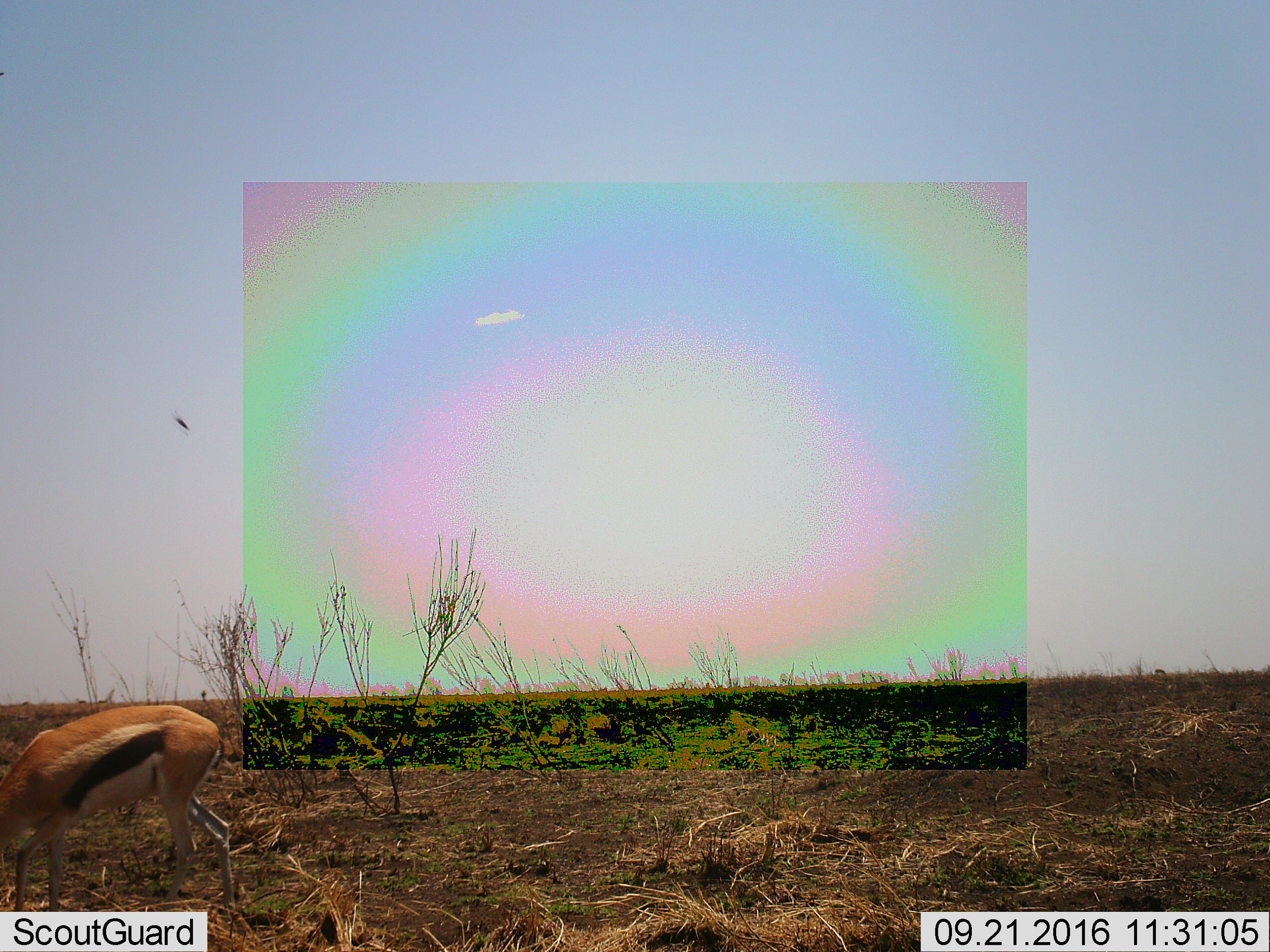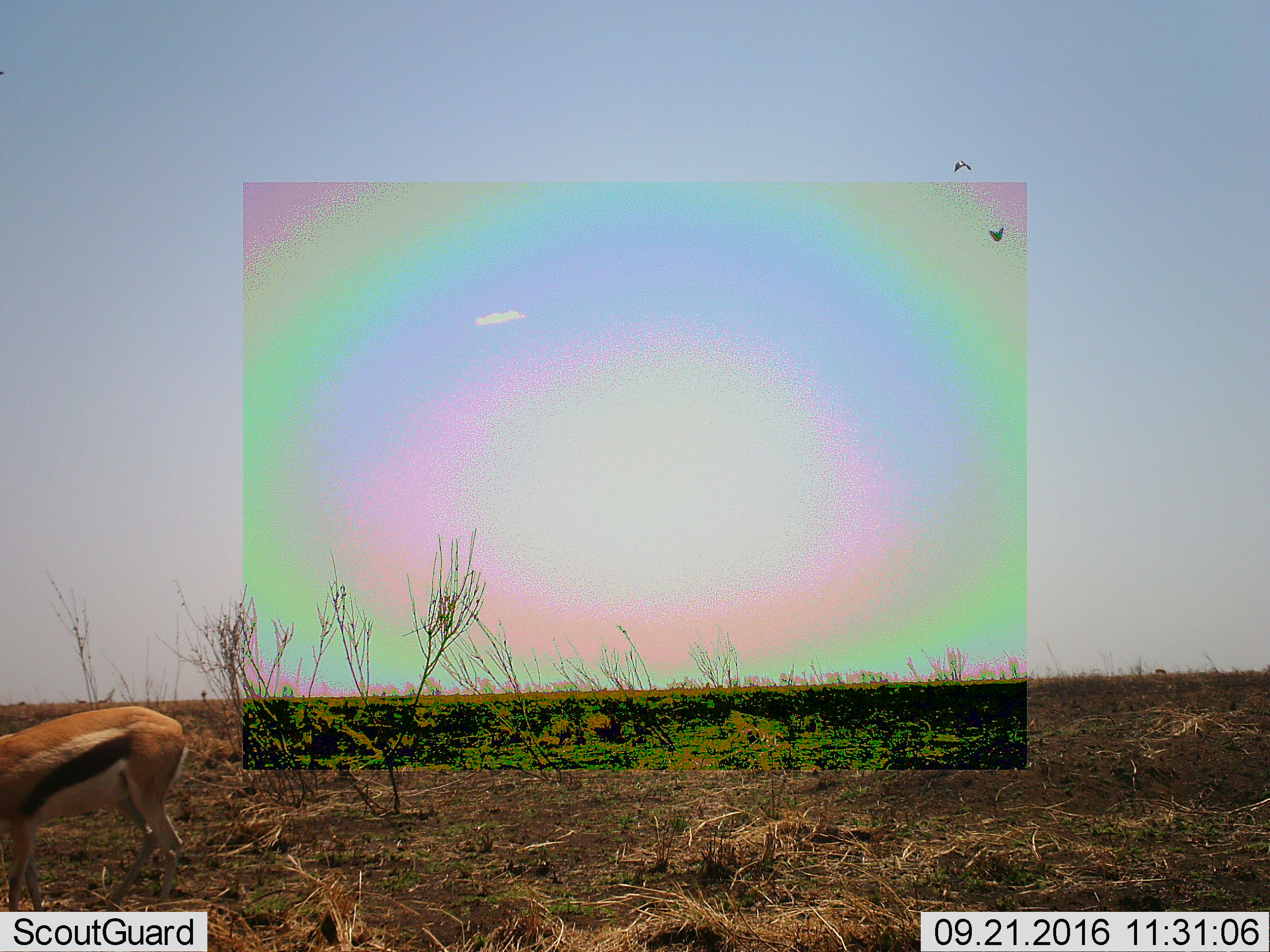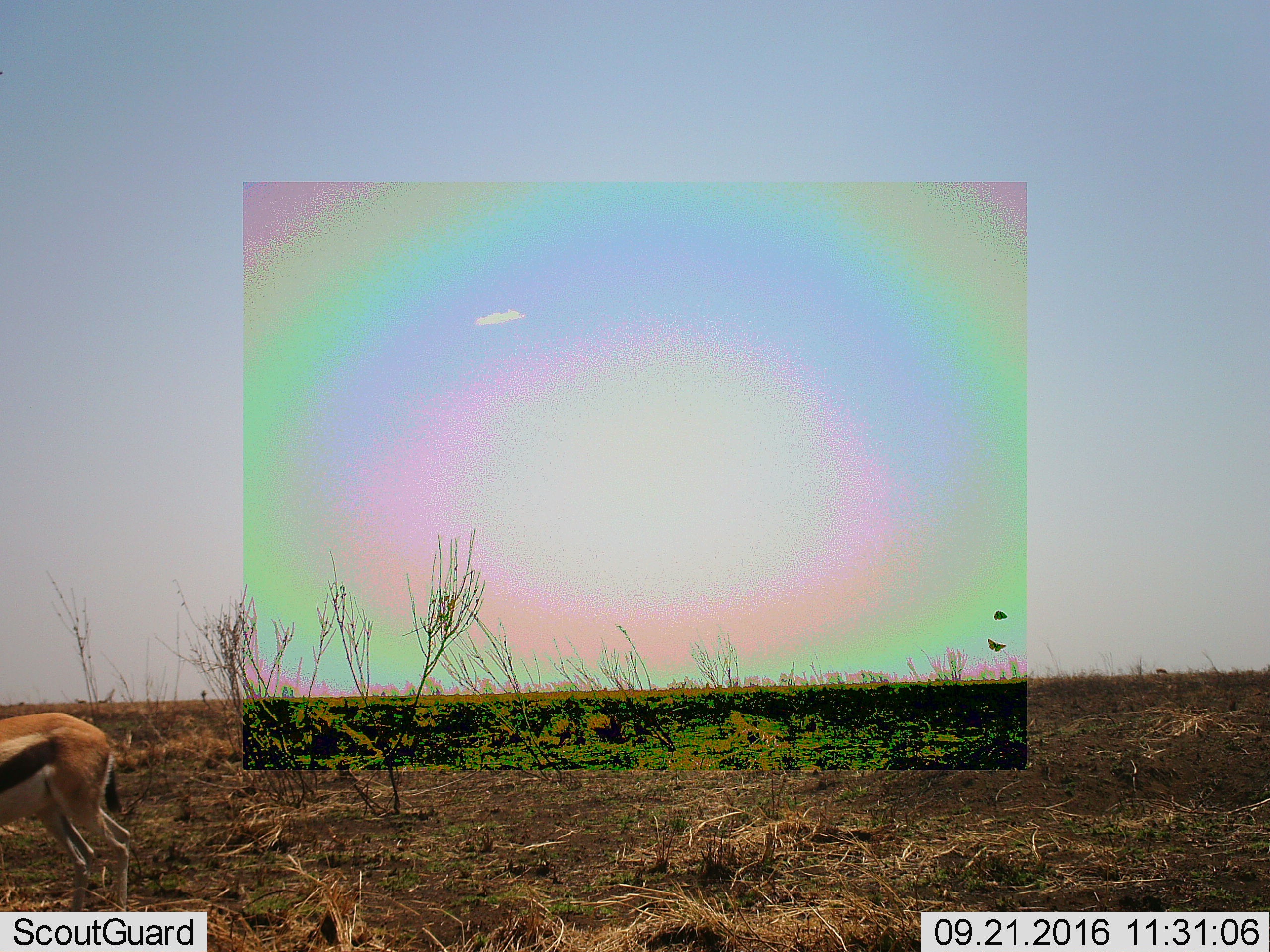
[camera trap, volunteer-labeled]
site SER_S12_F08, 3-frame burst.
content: unidentified animal